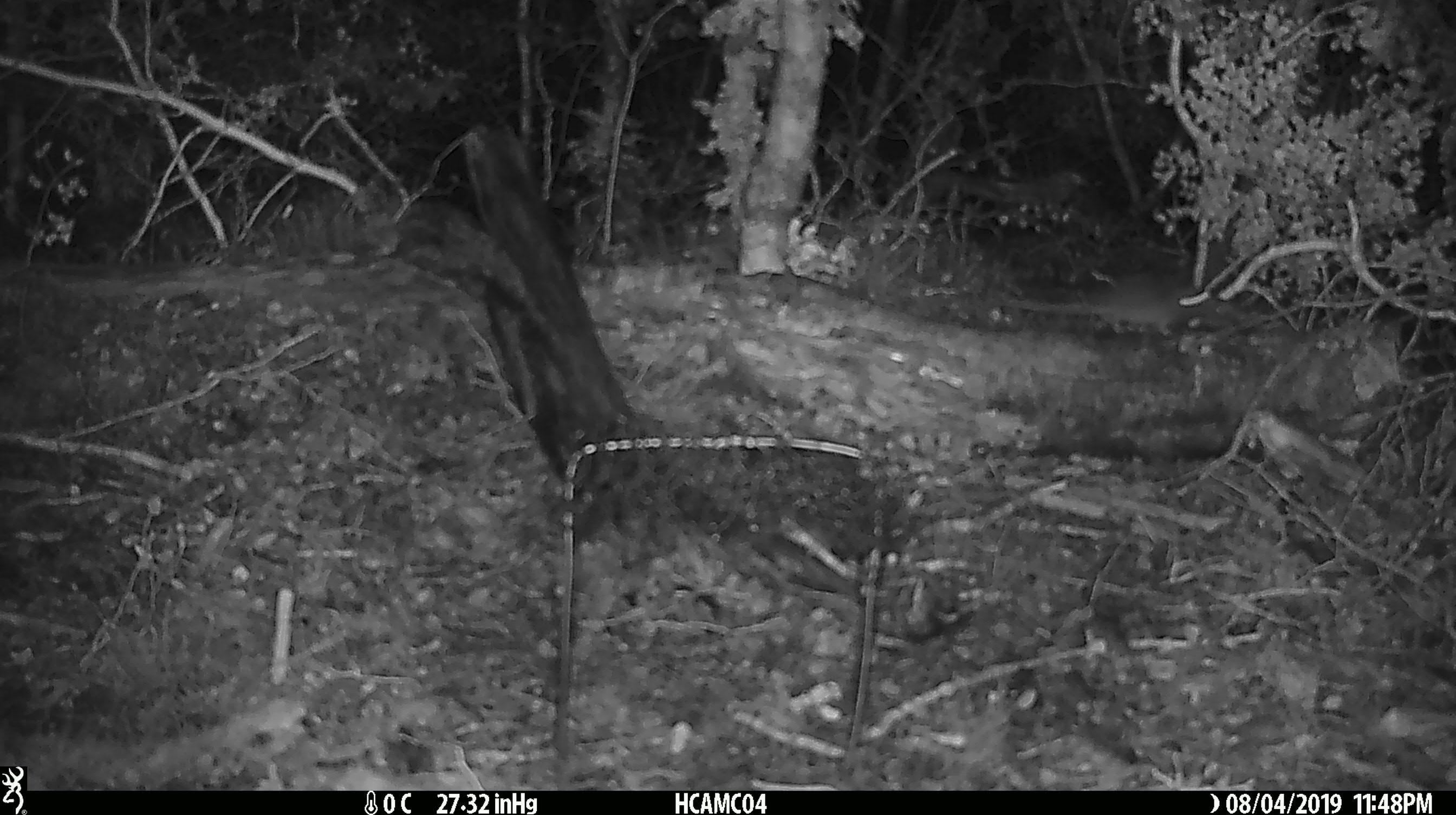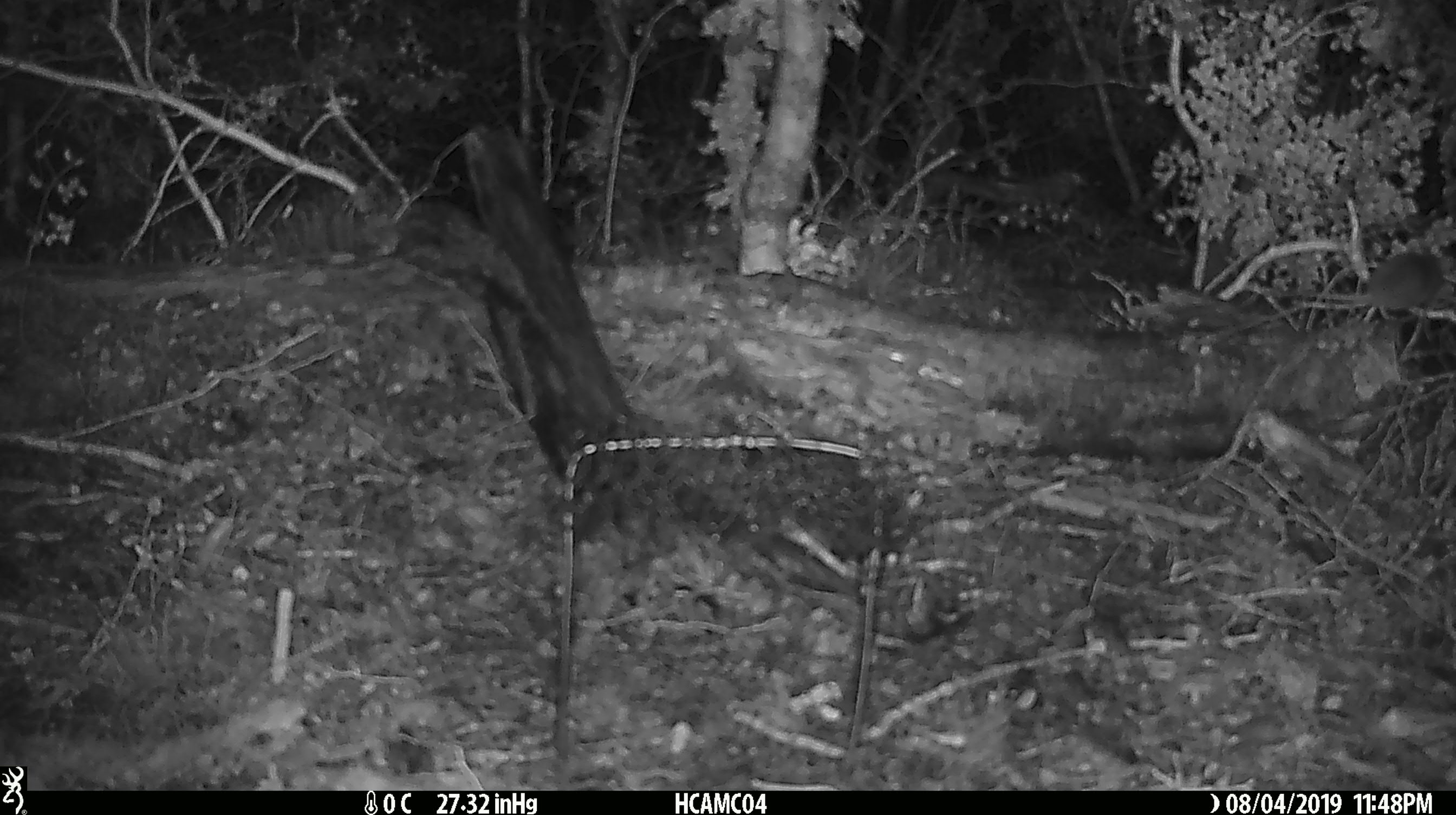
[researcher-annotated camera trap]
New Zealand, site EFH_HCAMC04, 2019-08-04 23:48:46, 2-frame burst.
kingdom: Animalia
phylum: Chordata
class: Mammalia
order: Rodentia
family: Muridae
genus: Mus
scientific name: Mus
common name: mouse